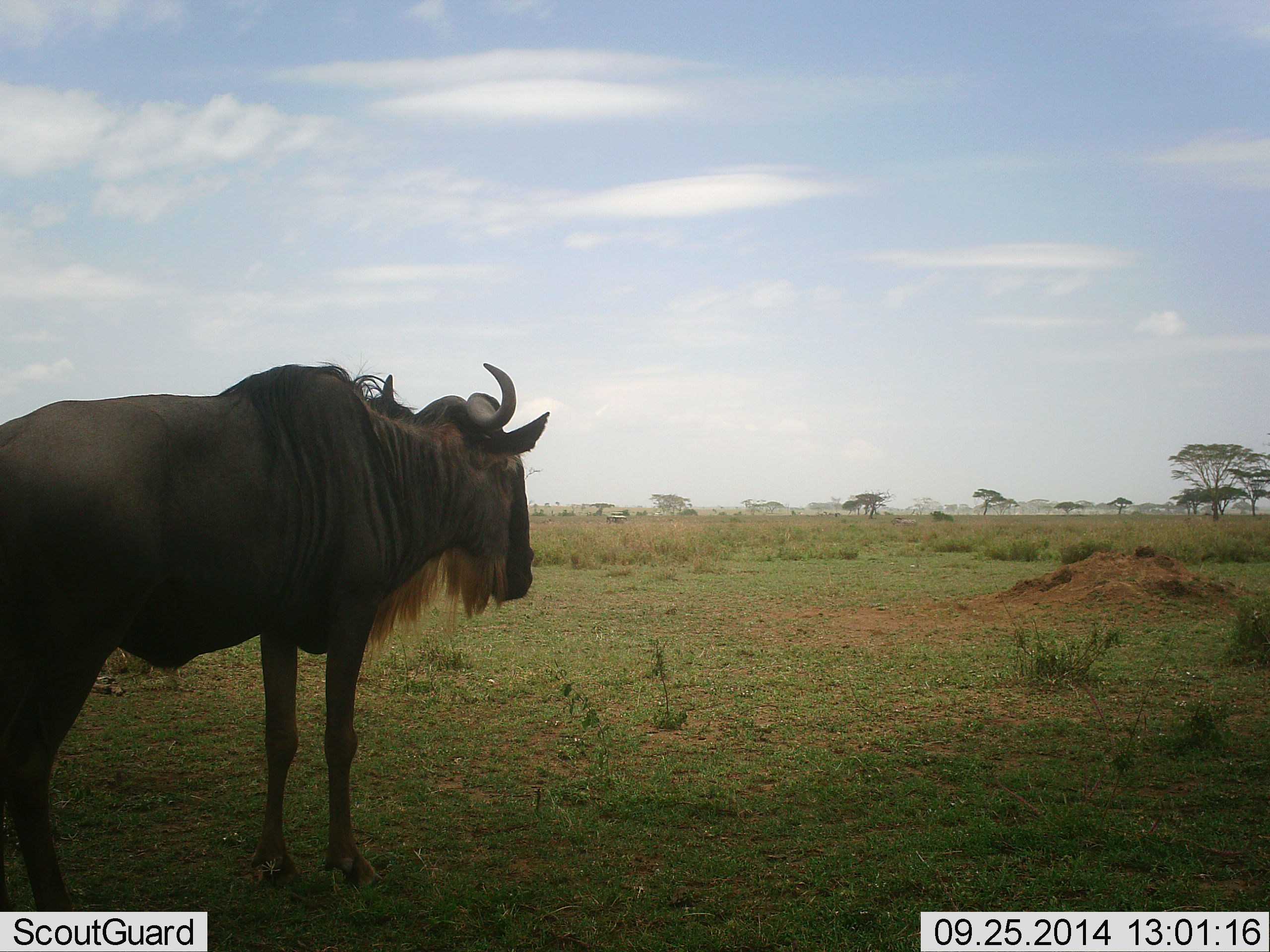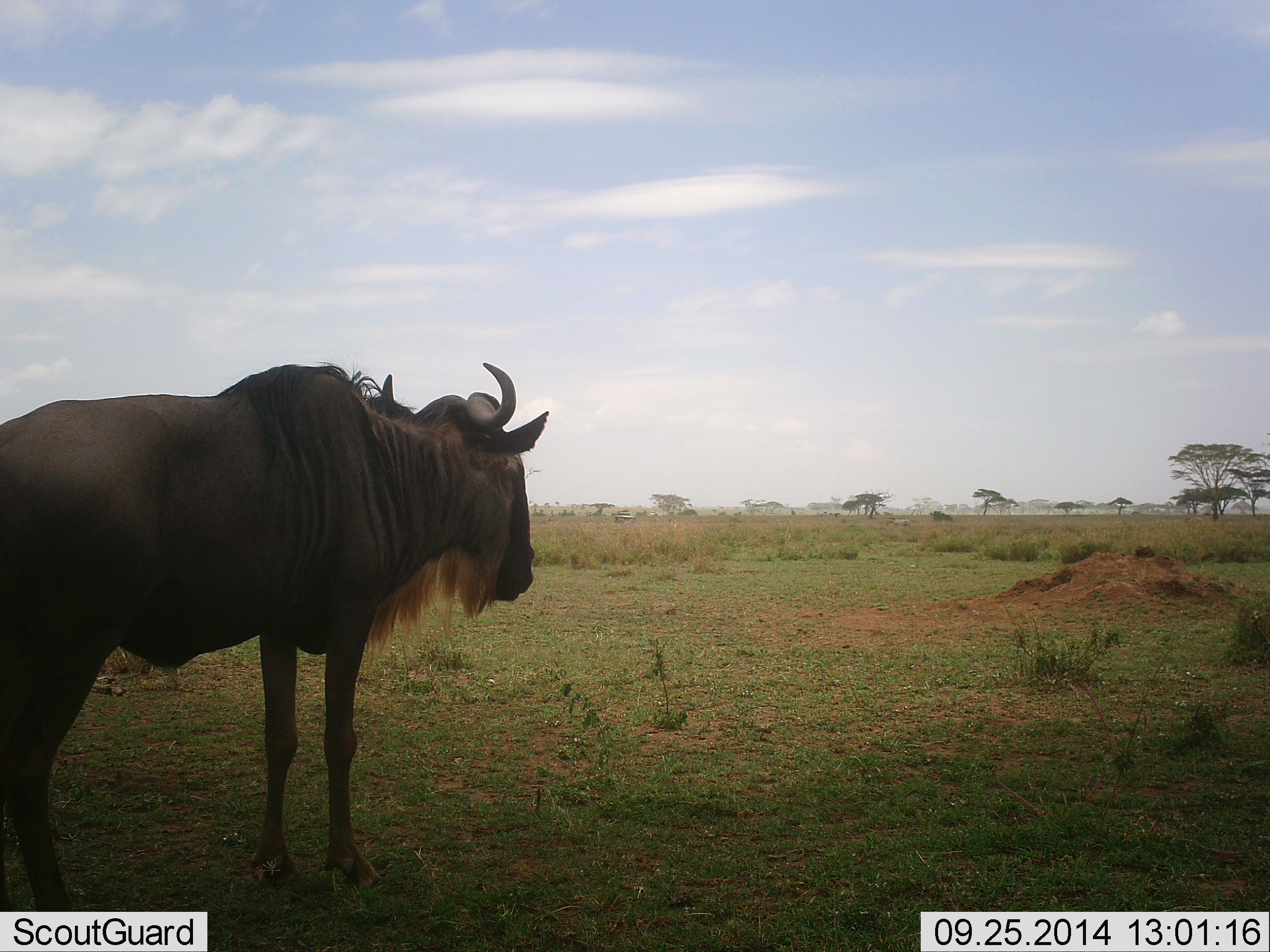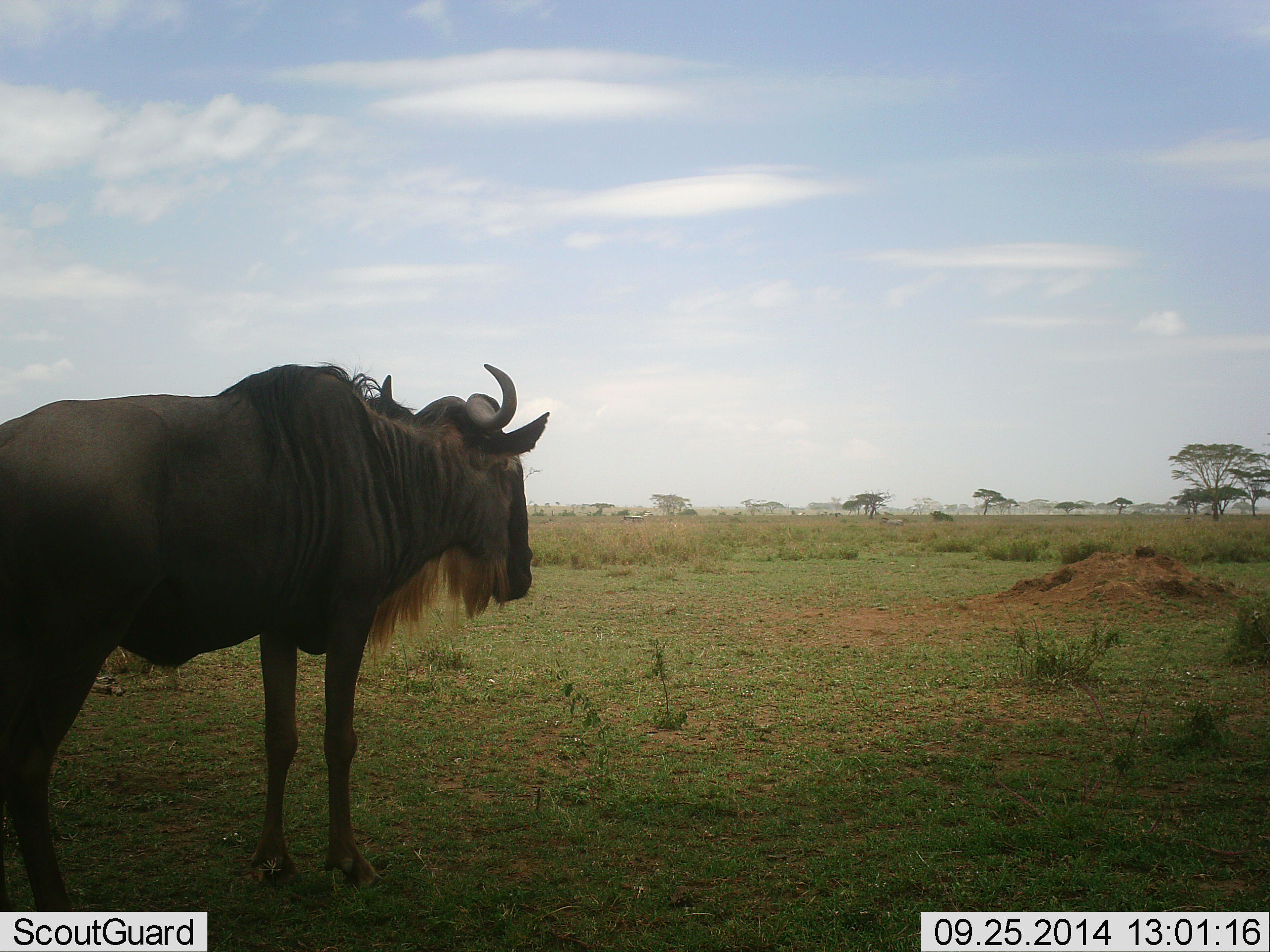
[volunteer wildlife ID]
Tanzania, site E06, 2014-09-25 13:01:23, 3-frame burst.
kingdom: Animalia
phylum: Chordata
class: Mammalia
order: Artiodactyla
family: Bovidae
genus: Connochaetes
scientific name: Connochaetes taurinus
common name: blue wildebeest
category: wildebeest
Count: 1.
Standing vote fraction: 91%.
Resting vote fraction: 0%.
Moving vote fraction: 27%.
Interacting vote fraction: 0%.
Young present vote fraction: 0%.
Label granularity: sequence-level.